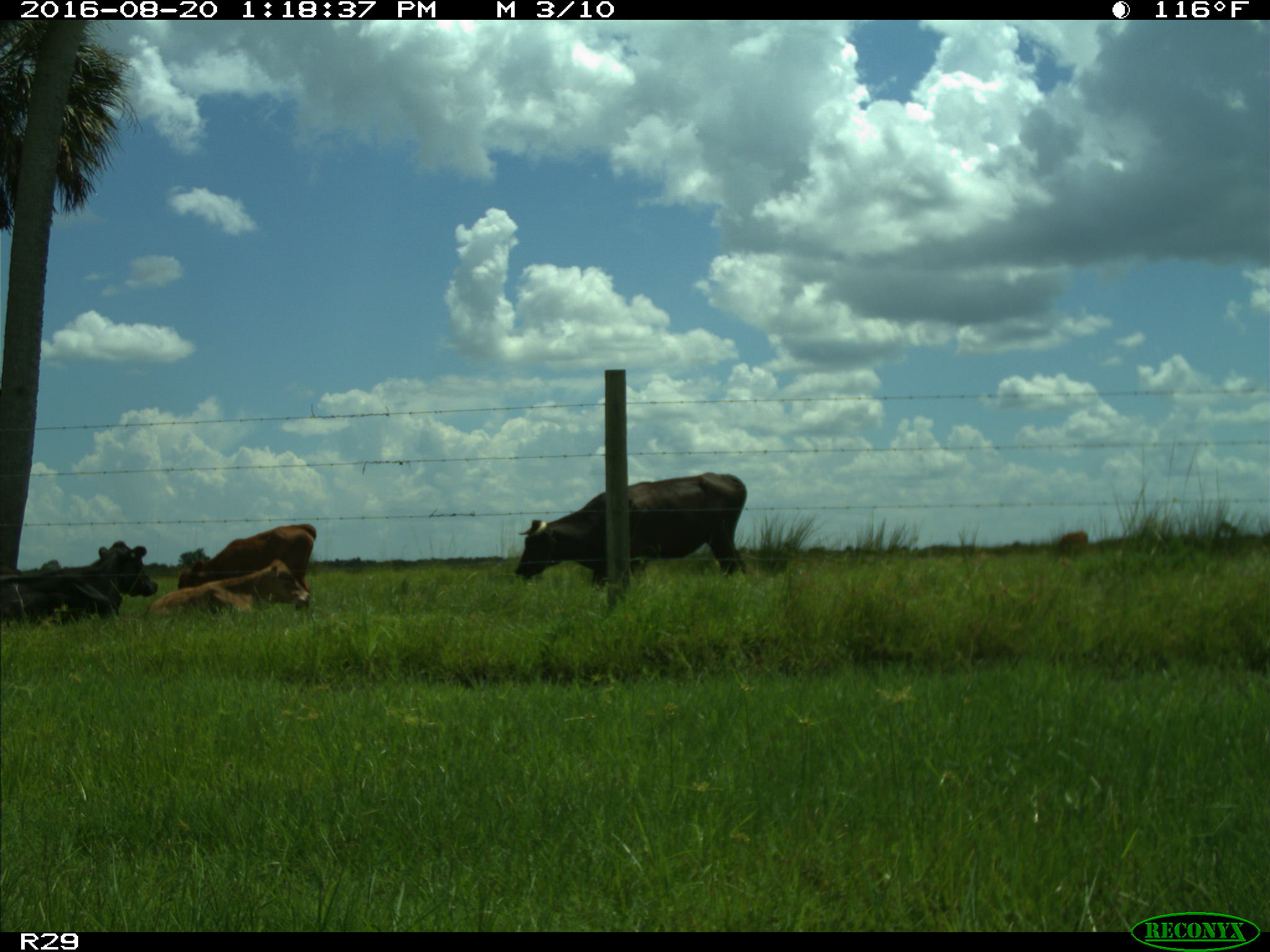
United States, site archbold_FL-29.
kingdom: Animalia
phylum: Chordata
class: Mammalia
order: Artiodactyla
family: Bovidae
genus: Bos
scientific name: Bos taurus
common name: domestic cow